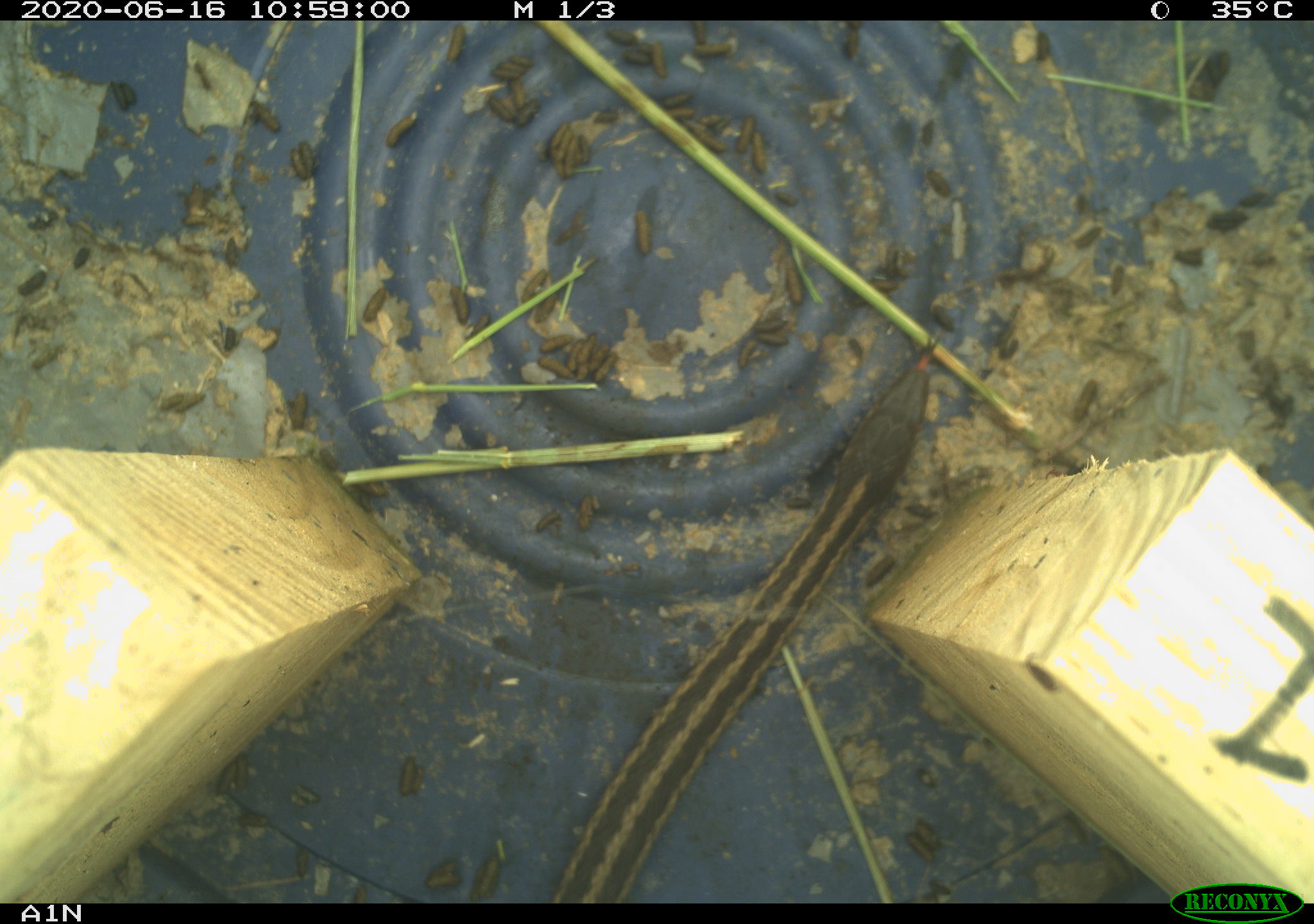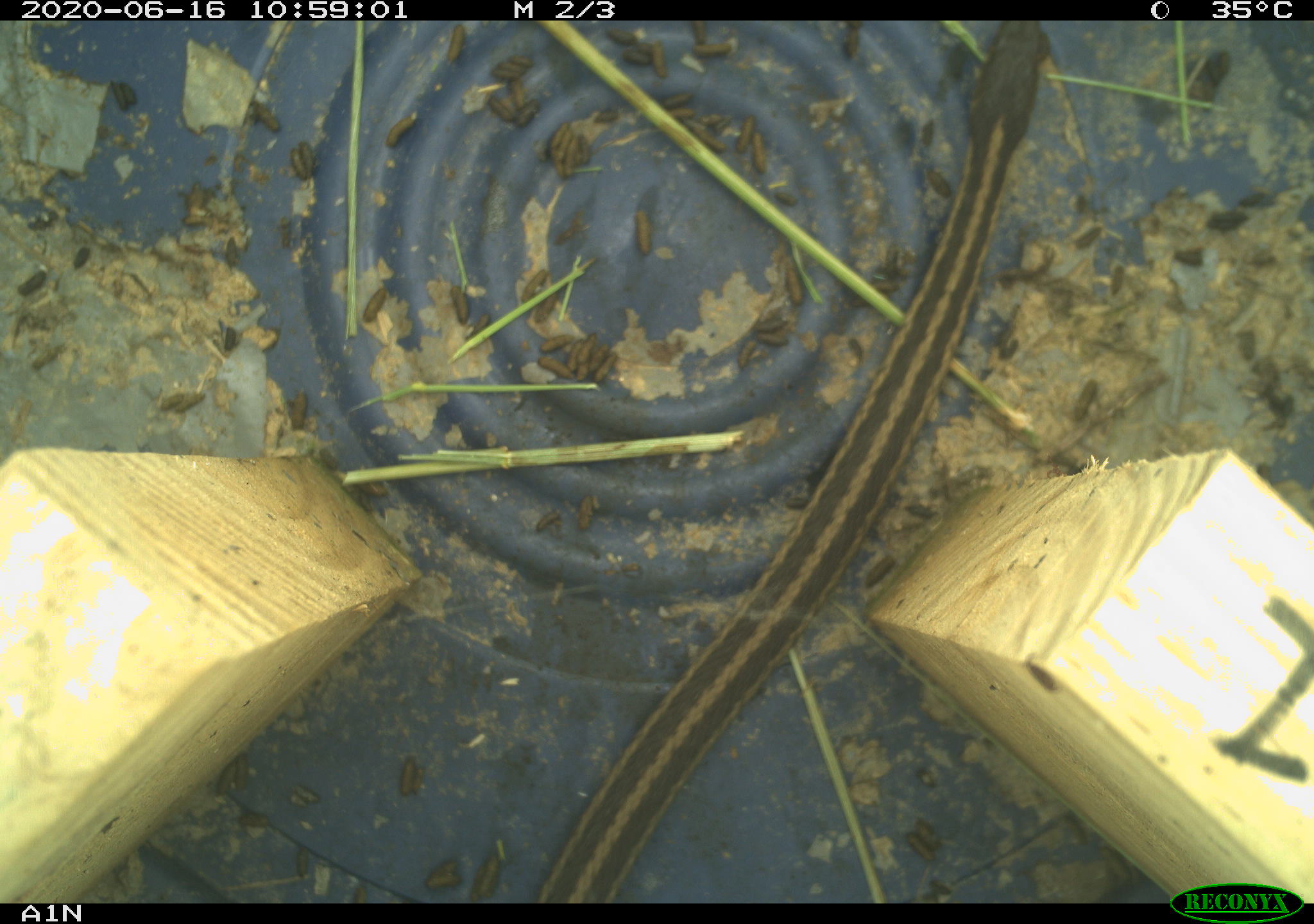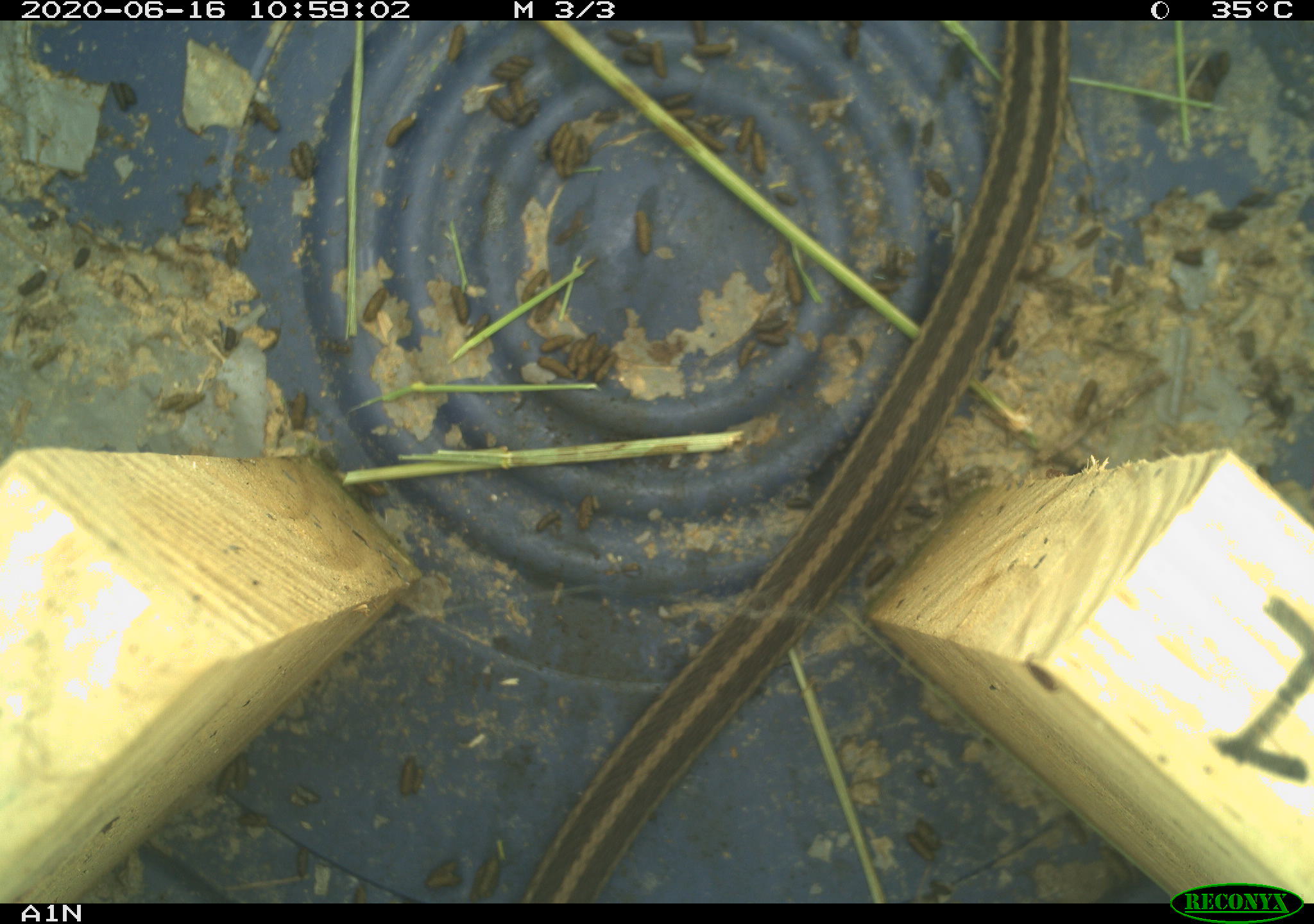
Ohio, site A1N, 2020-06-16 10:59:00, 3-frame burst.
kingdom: Animalia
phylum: Chordata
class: Reptilia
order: Squamata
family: Colubridae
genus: Thamnophis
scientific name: Thamnophis sirtalis sirtalis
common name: eastern gartersnake